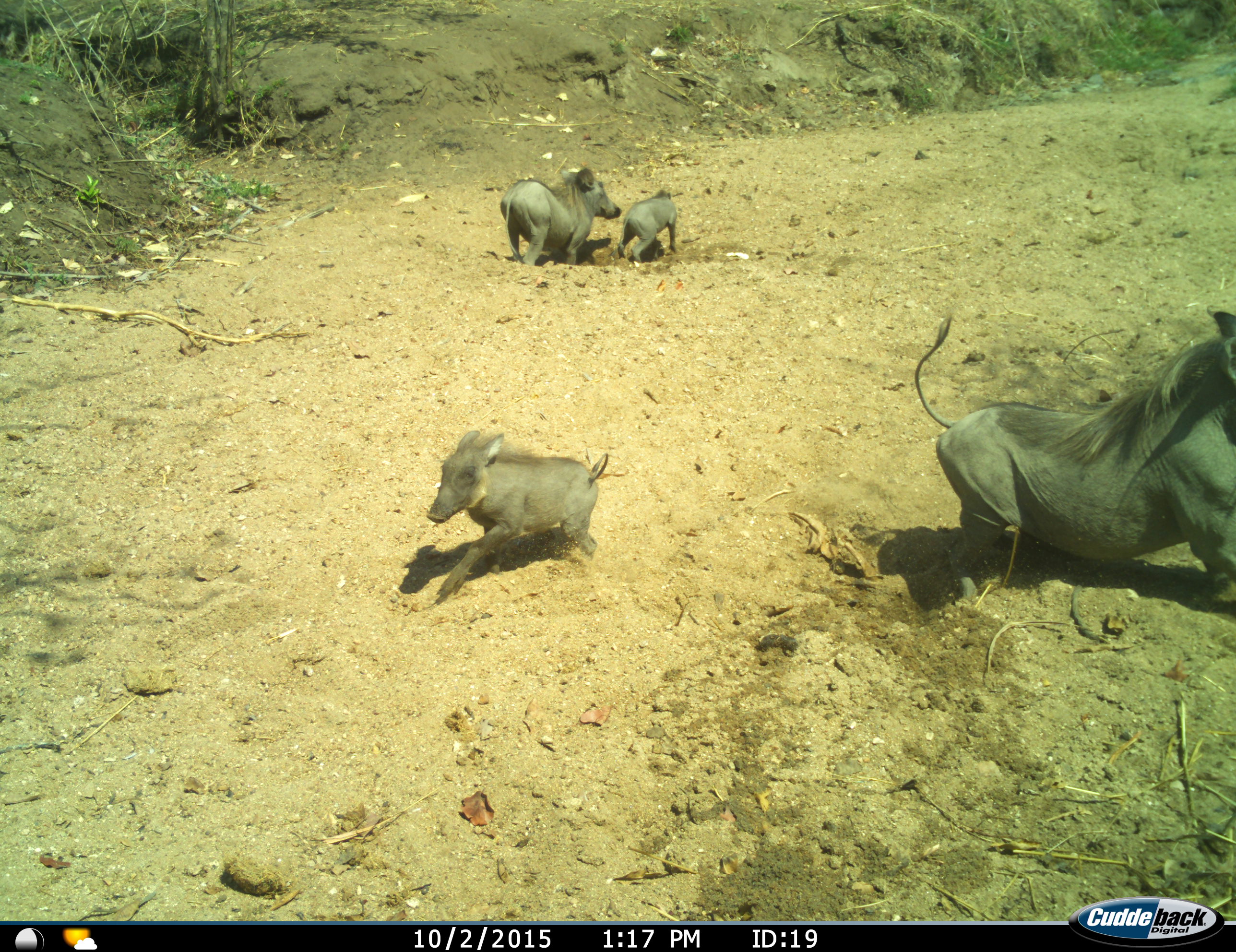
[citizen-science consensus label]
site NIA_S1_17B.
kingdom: Animalia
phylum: Chordata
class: Mammalia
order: Artiodactyla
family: Suidae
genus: Phacochoerus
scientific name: Phacochoerus africanus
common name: warthog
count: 4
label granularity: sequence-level